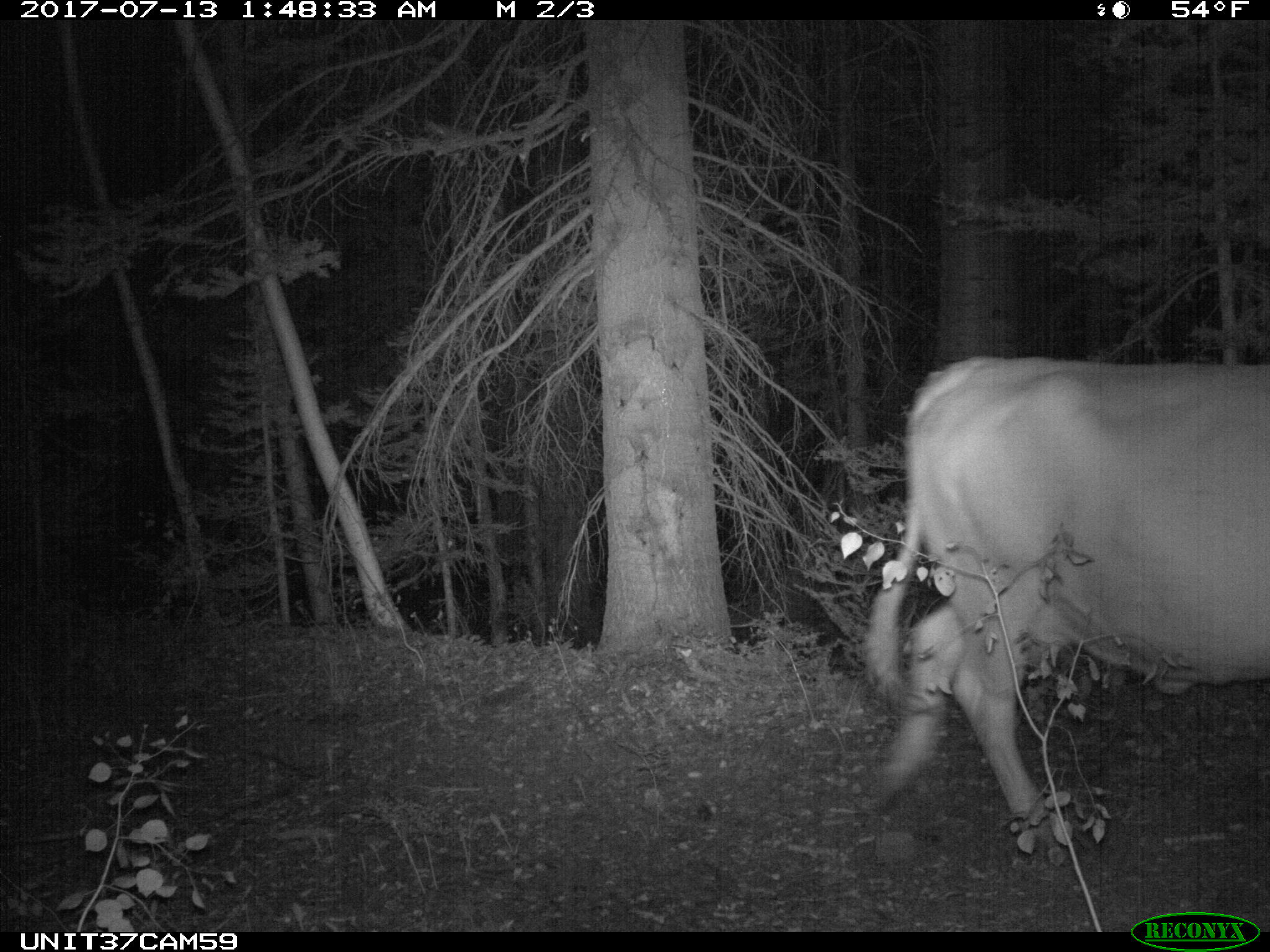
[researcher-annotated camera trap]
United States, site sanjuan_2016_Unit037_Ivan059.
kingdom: Animalia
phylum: Chordata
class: Mammalia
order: Artiodactyla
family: Bovidae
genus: Bos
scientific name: Bos taurus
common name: domestic cow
Bos taurus (domestic cow).